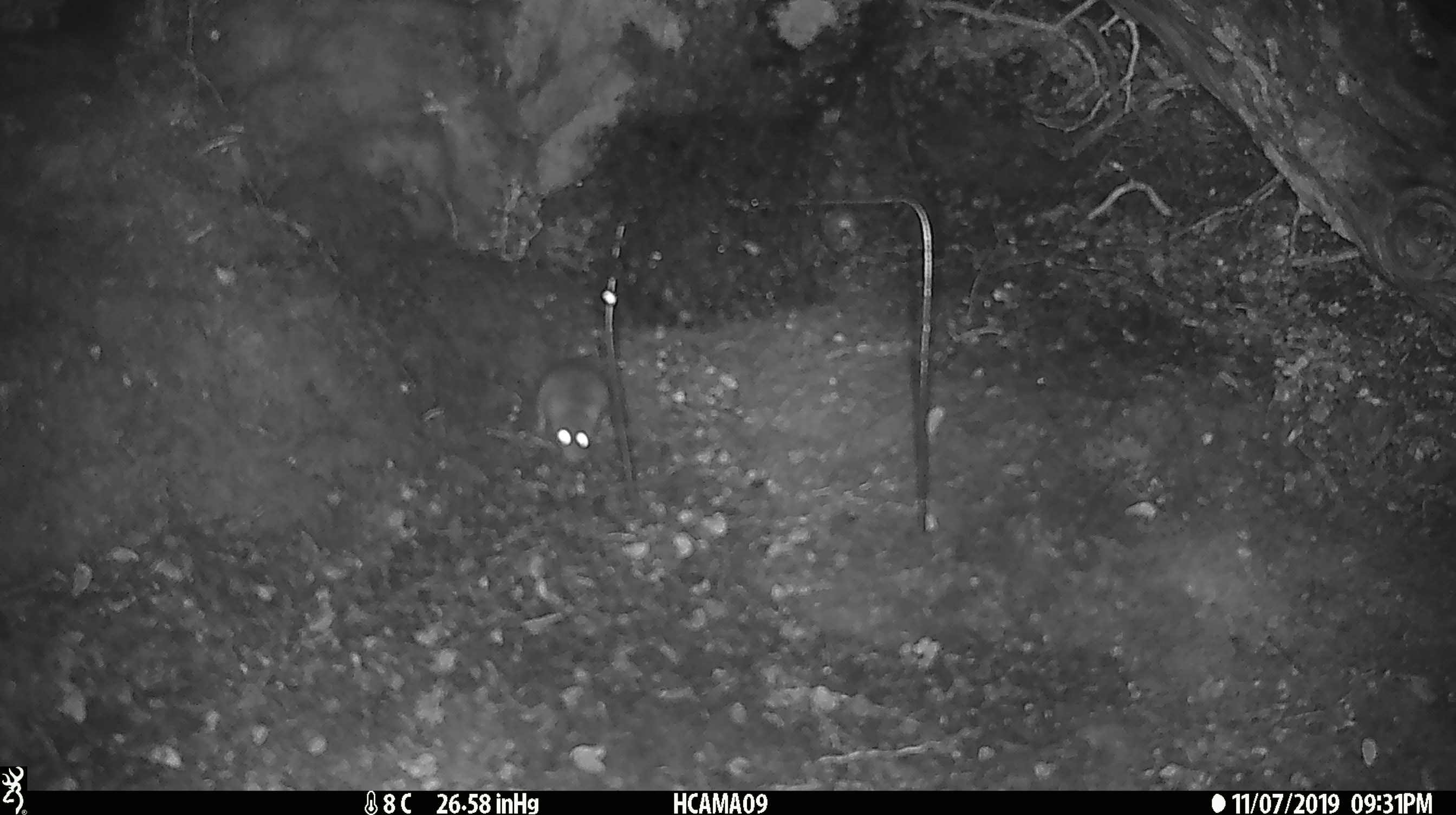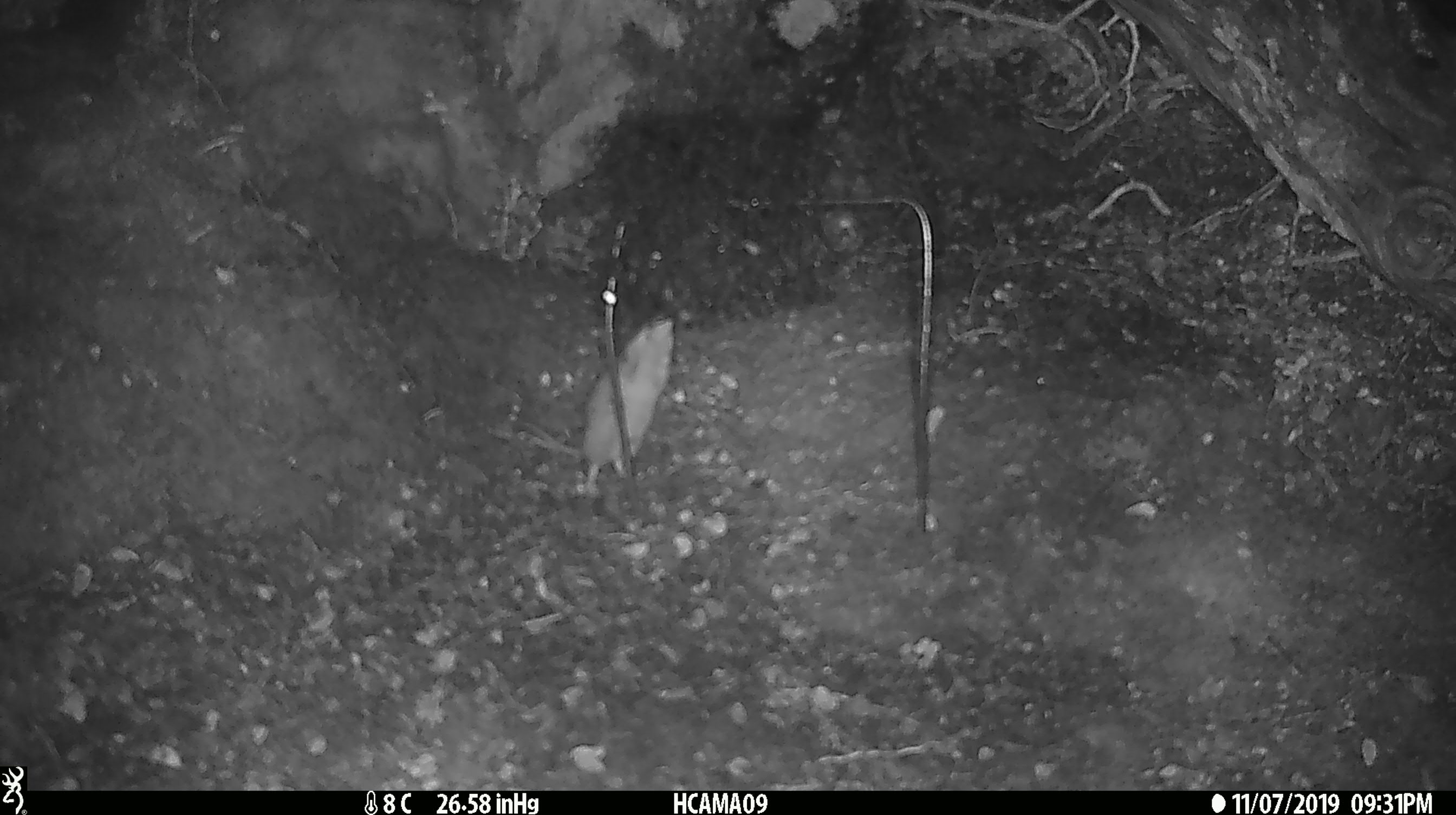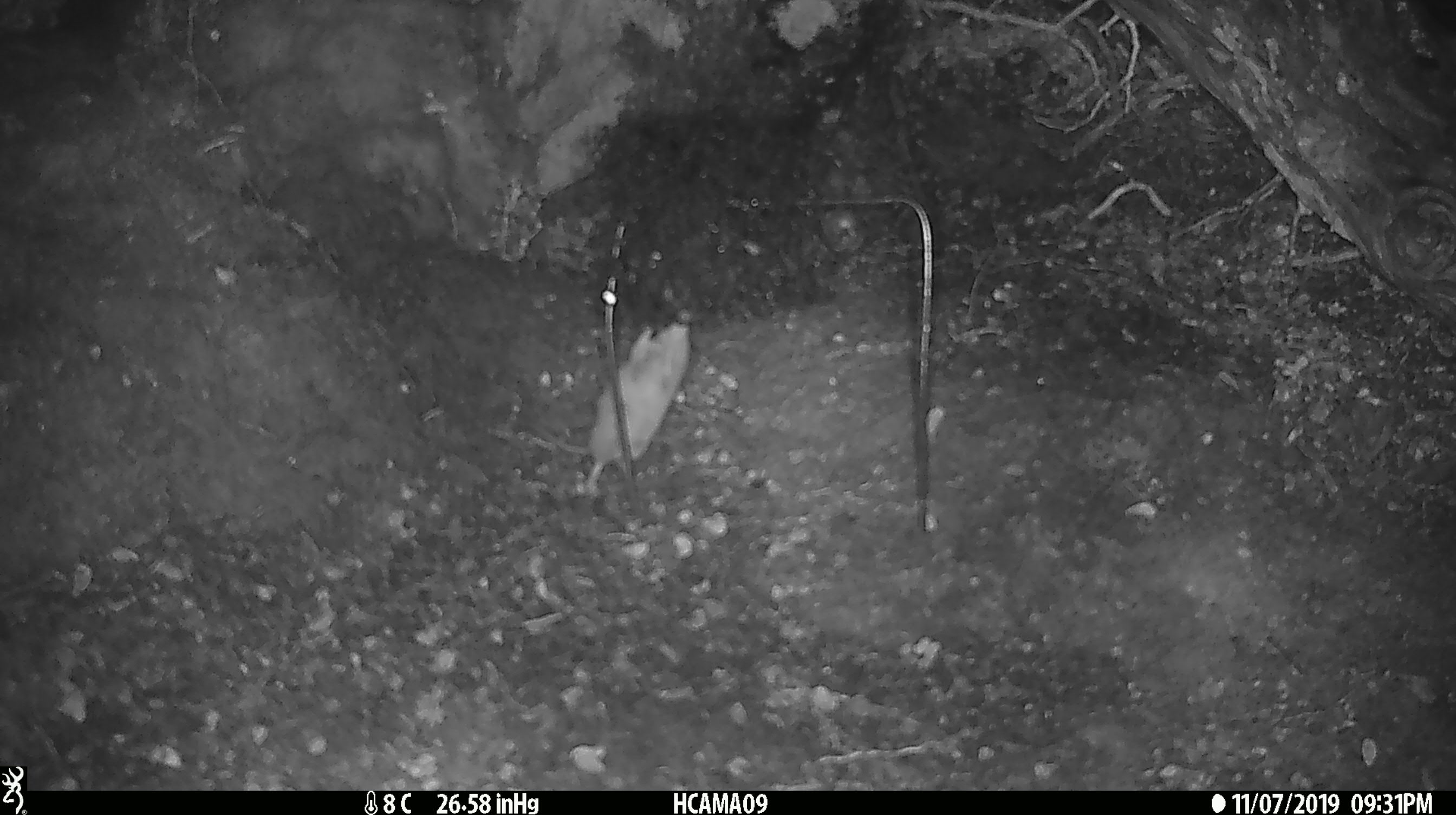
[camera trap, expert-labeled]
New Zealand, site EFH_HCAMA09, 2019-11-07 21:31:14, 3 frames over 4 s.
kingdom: Animalia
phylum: Chordata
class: Mammalia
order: Rodentia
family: Muridae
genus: Mus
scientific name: Mus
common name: mouse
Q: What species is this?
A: Mouse (Mus).